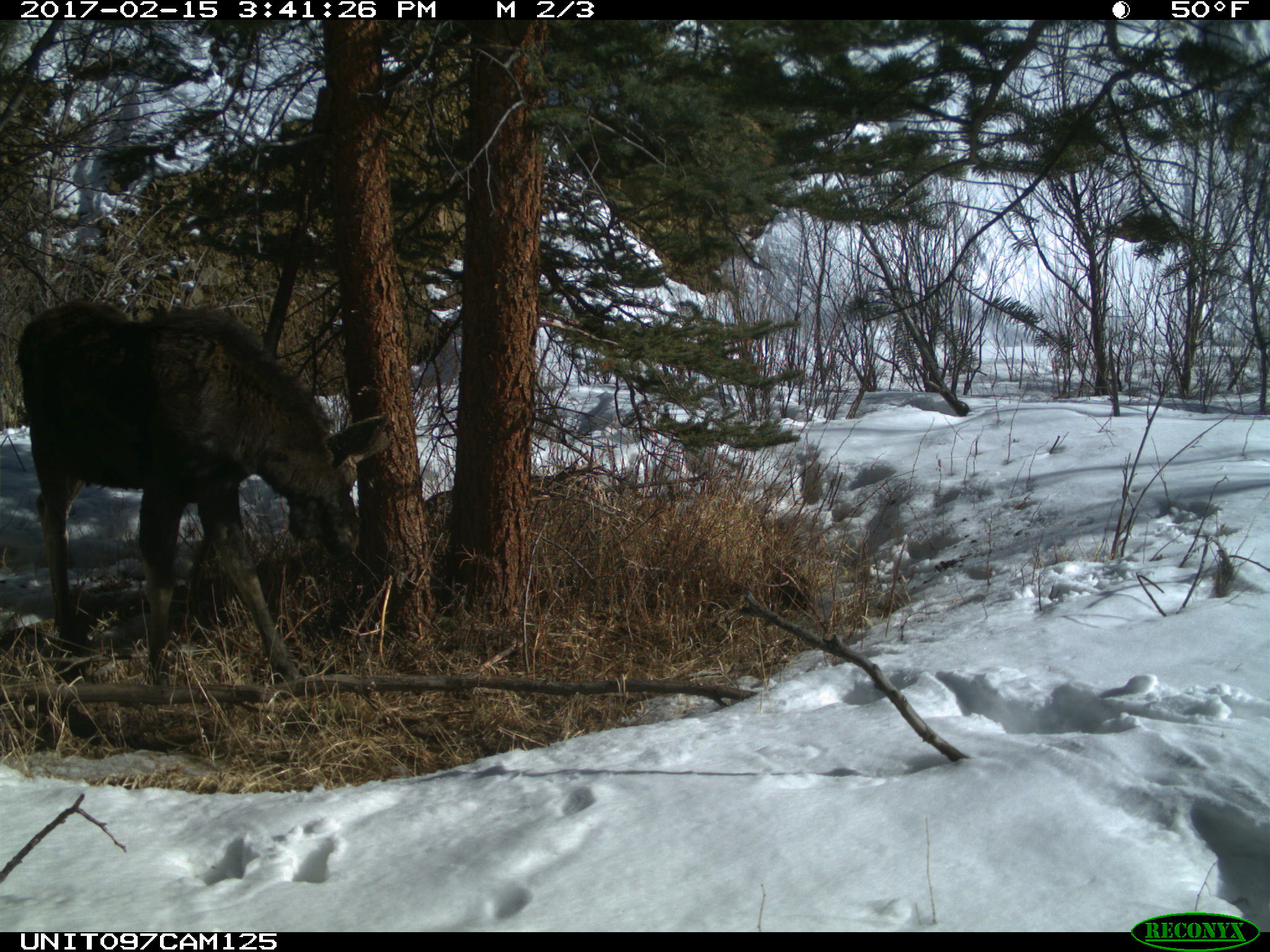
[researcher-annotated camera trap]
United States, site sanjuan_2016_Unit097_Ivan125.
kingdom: Animalia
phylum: Chordata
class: Mammalia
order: Artiodactyla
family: Cervidae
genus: Alces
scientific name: Alces alces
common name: moose